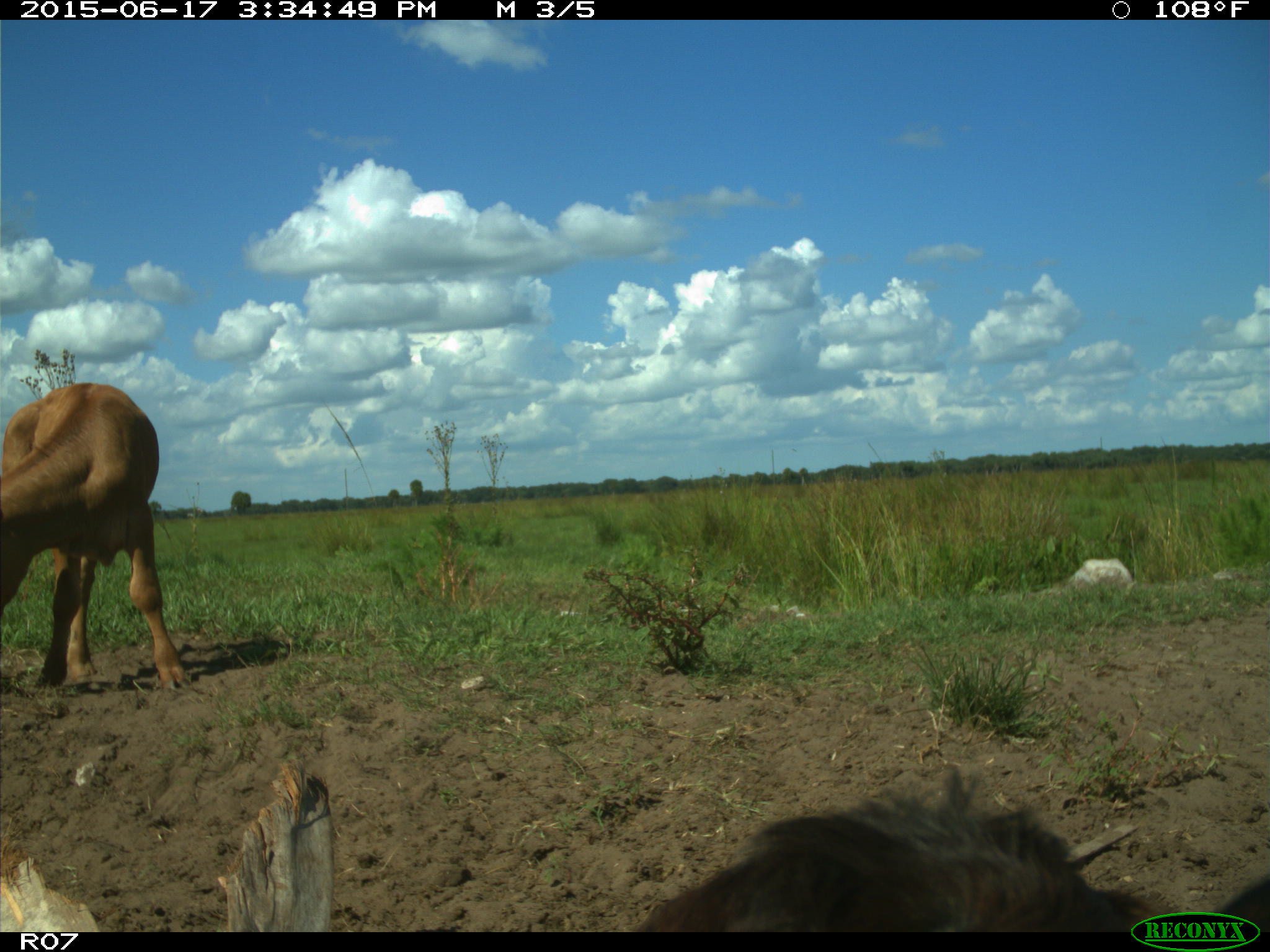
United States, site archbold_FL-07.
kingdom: Animalia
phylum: Chordata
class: Mammalia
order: Artiodactyla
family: Bovidae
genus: Bos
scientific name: Bos taurus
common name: domestic cow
Bos taurus (domestic cow).